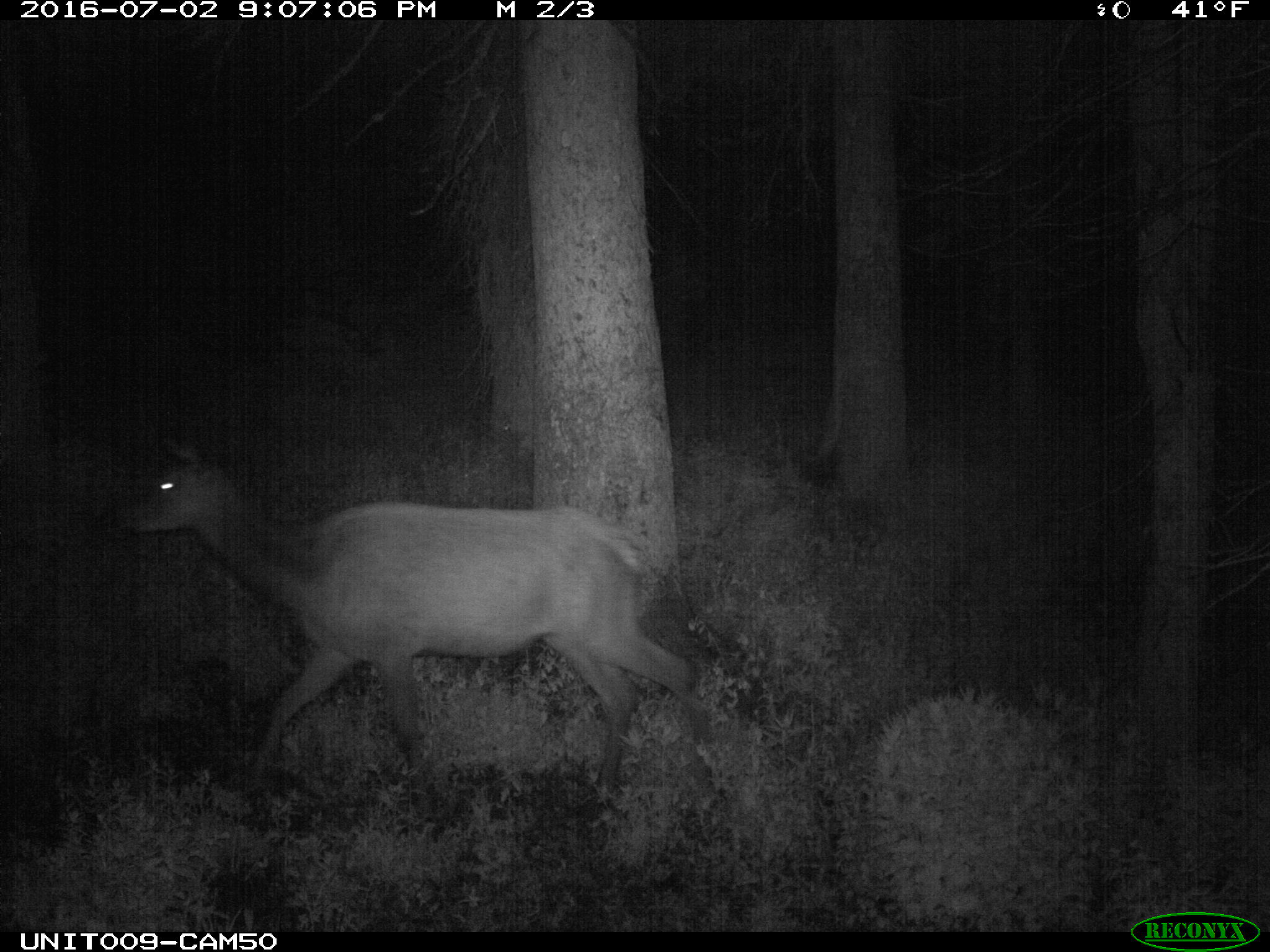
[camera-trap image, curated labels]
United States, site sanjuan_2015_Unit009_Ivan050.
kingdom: Animalia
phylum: Chordata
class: Mammalia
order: Artiodactyla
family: Cervidae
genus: Cervus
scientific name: Cervus elaphus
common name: red deer